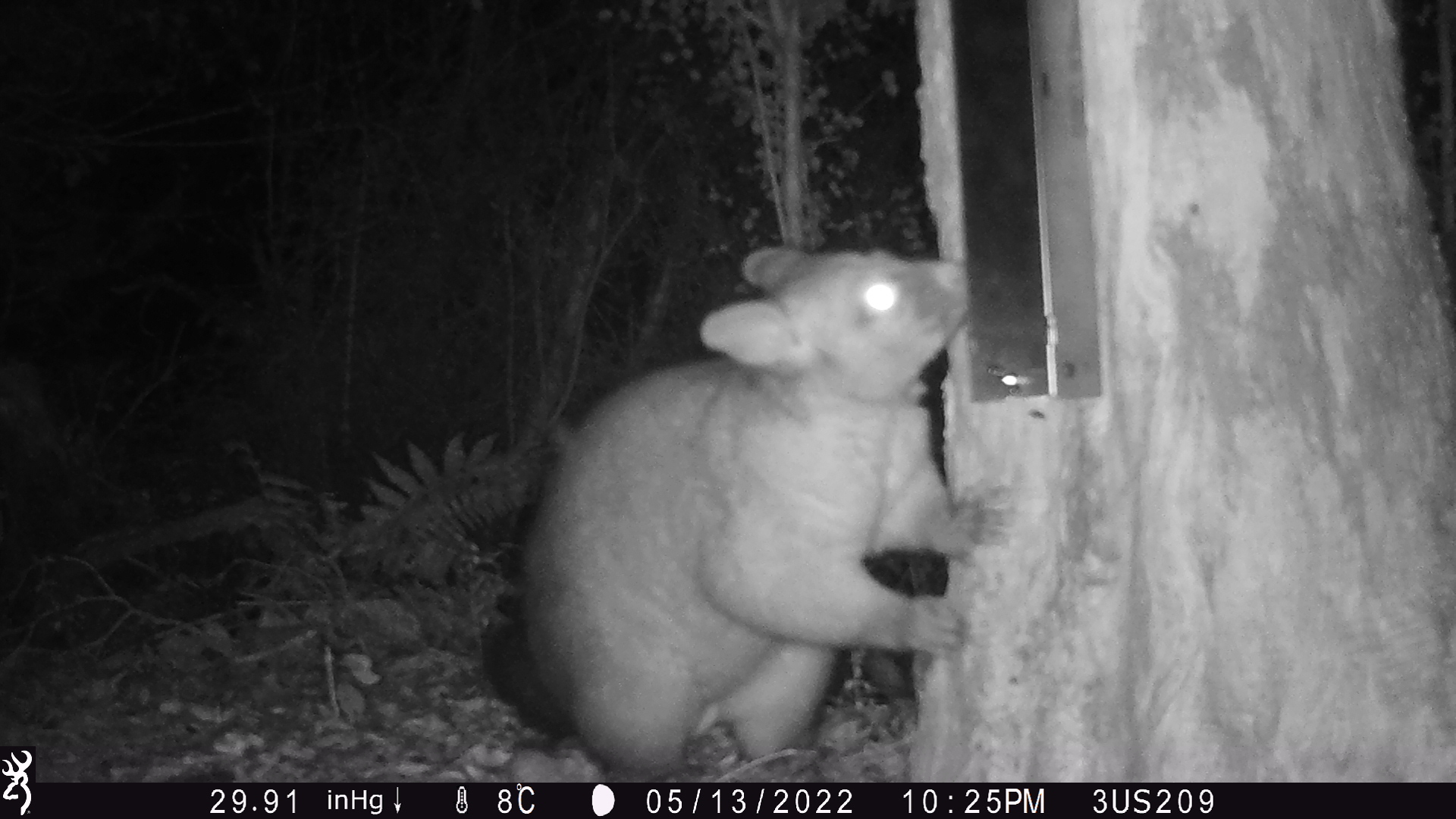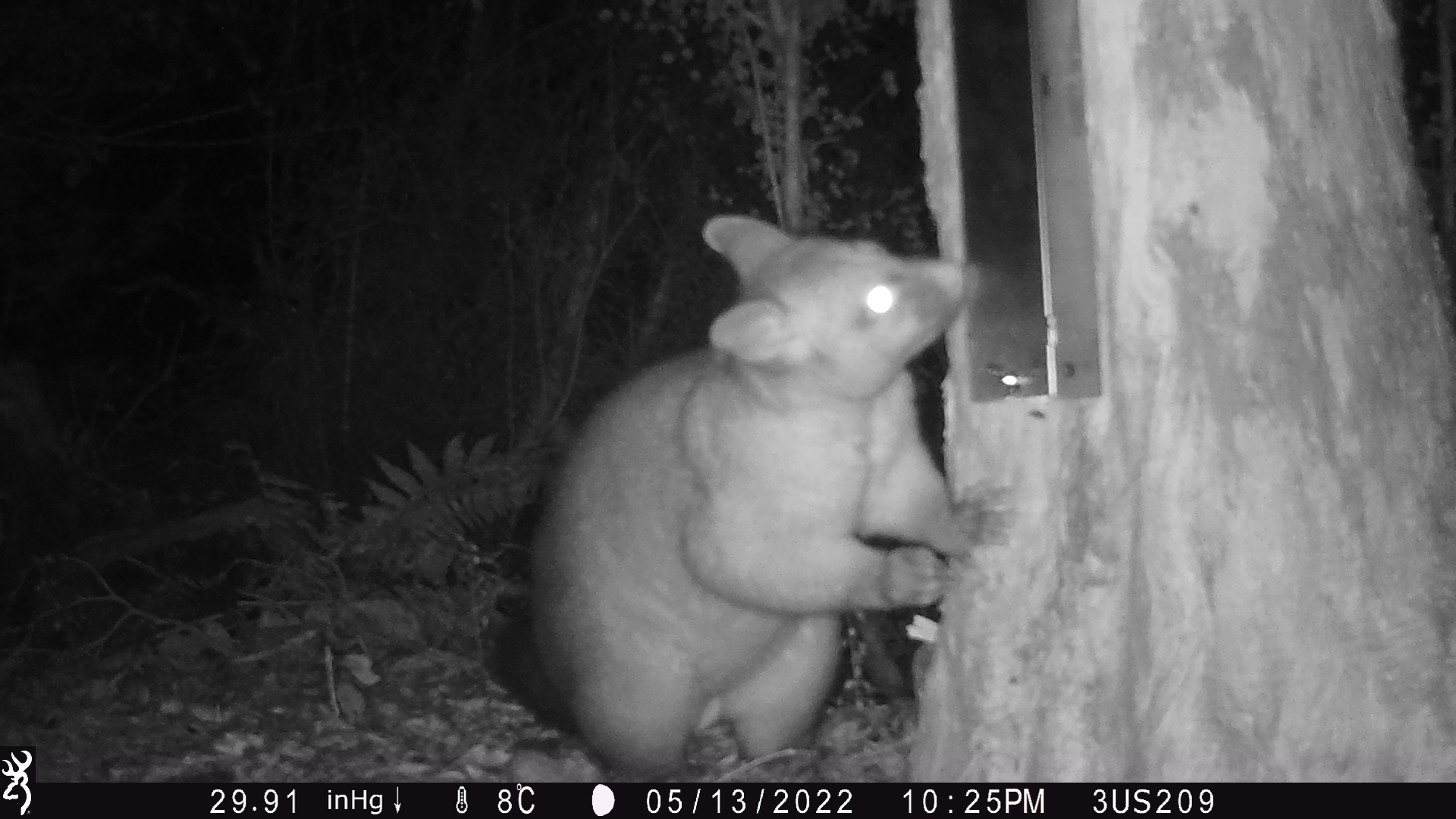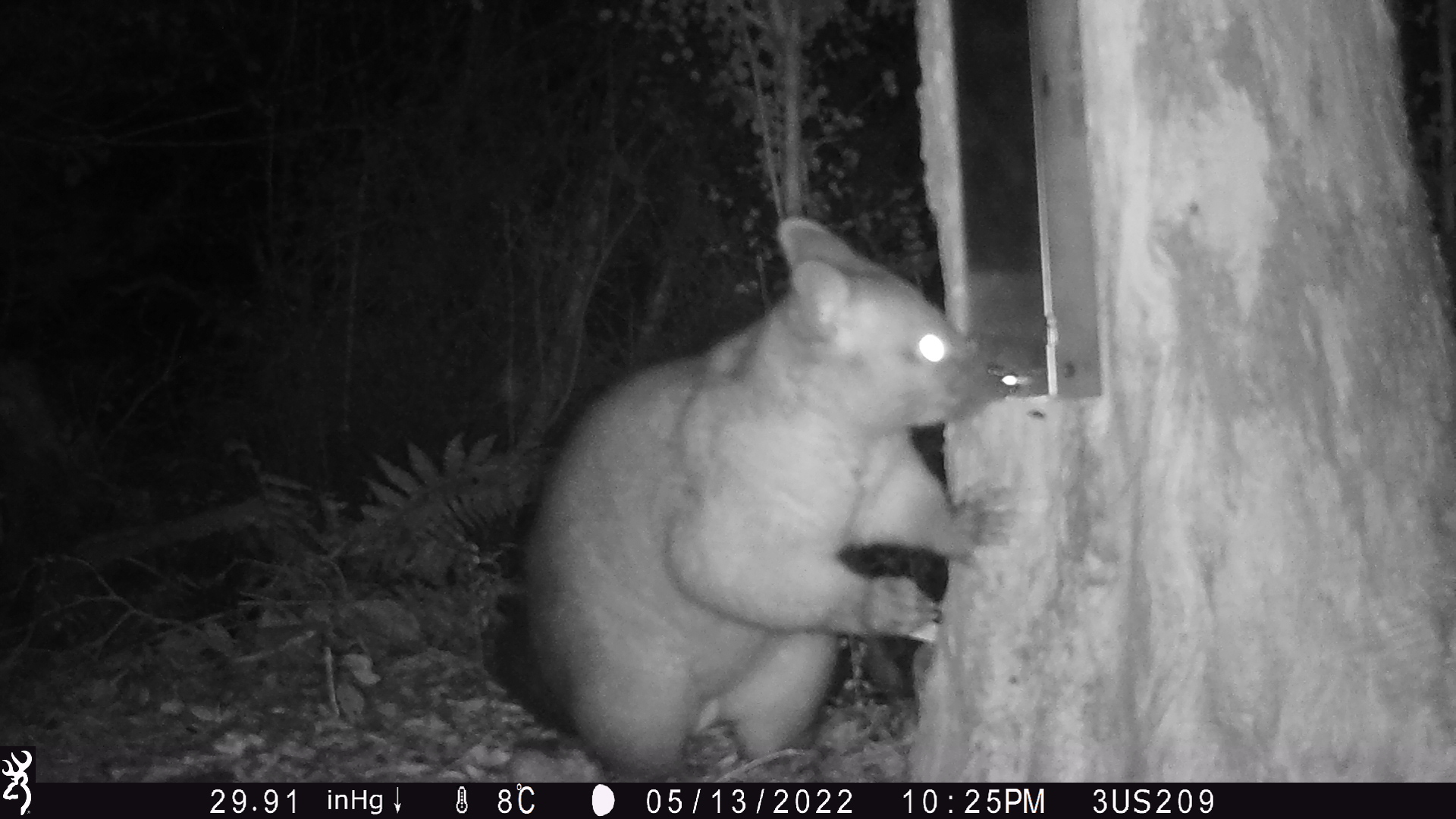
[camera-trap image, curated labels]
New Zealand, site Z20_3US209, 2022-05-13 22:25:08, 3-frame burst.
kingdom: Animalia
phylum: Chordata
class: Mammalia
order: Diprotodontia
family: Phalangeridae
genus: Trichosurus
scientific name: Trichosurus vulpecula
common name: common brushtail possum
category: possum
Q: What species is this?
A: Possum (common brushtail possum) (Trichosurus vulpecula).